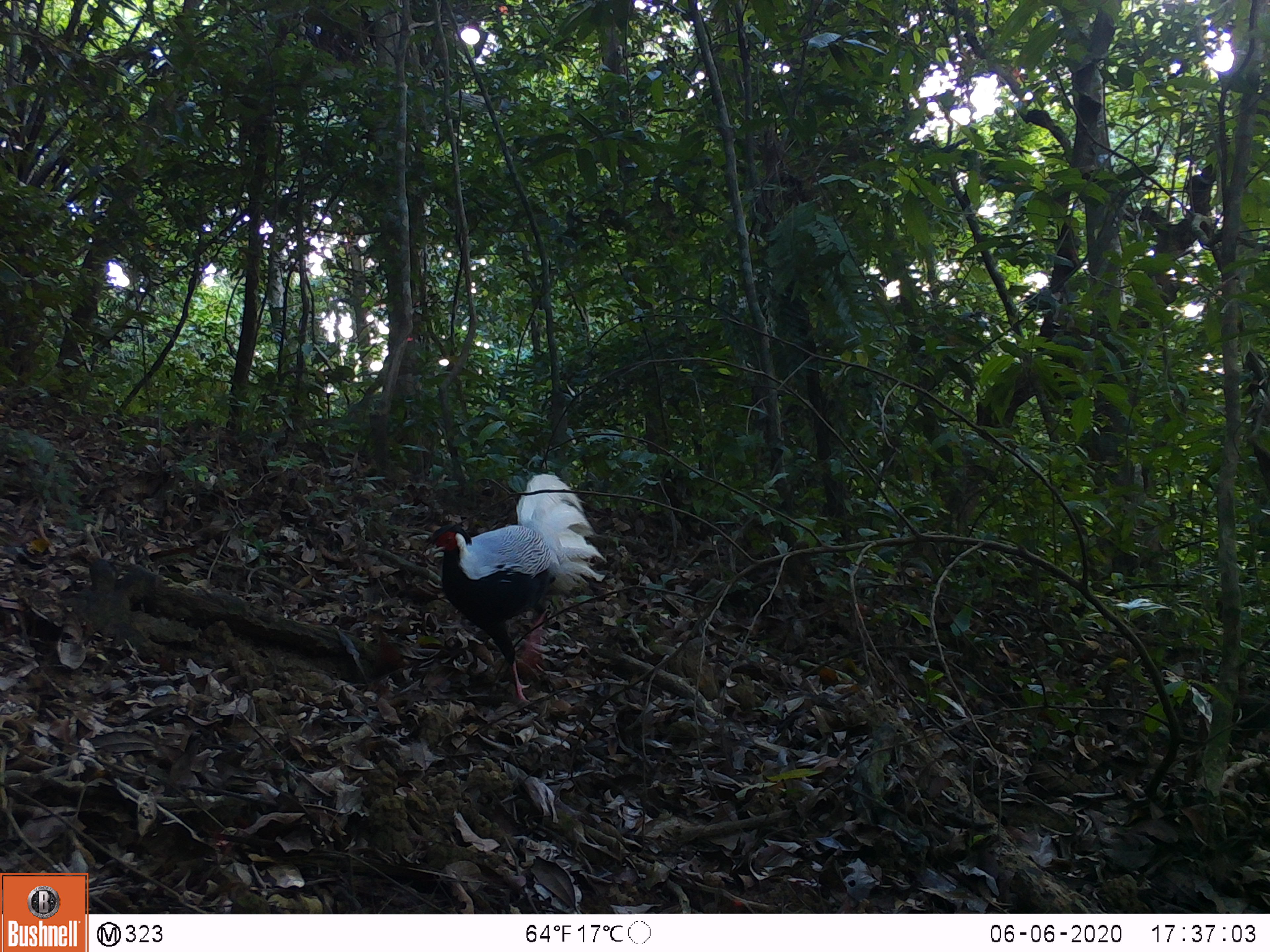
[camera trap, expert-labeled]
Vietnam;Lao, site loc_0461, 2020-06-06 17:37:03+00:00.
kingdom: Animalia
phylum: Chordata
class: Aves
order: Galliformes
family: Phasianidae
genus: Lophura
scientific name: Lophura nycthemera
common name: silver pheasant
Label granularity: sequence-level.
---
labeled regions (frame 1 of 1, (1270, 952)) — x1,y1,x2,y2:
silver pheasant: 419,473,607,706